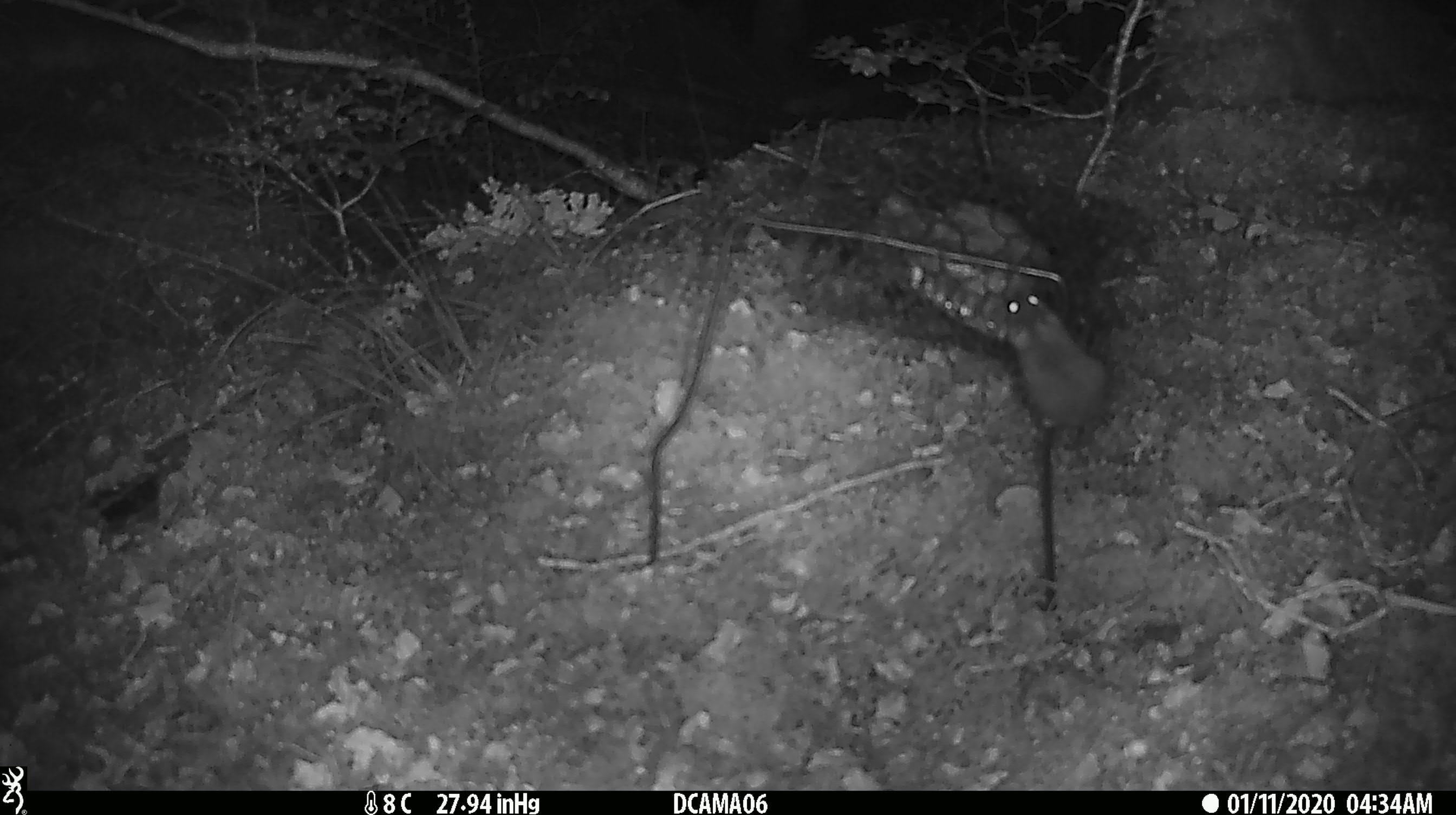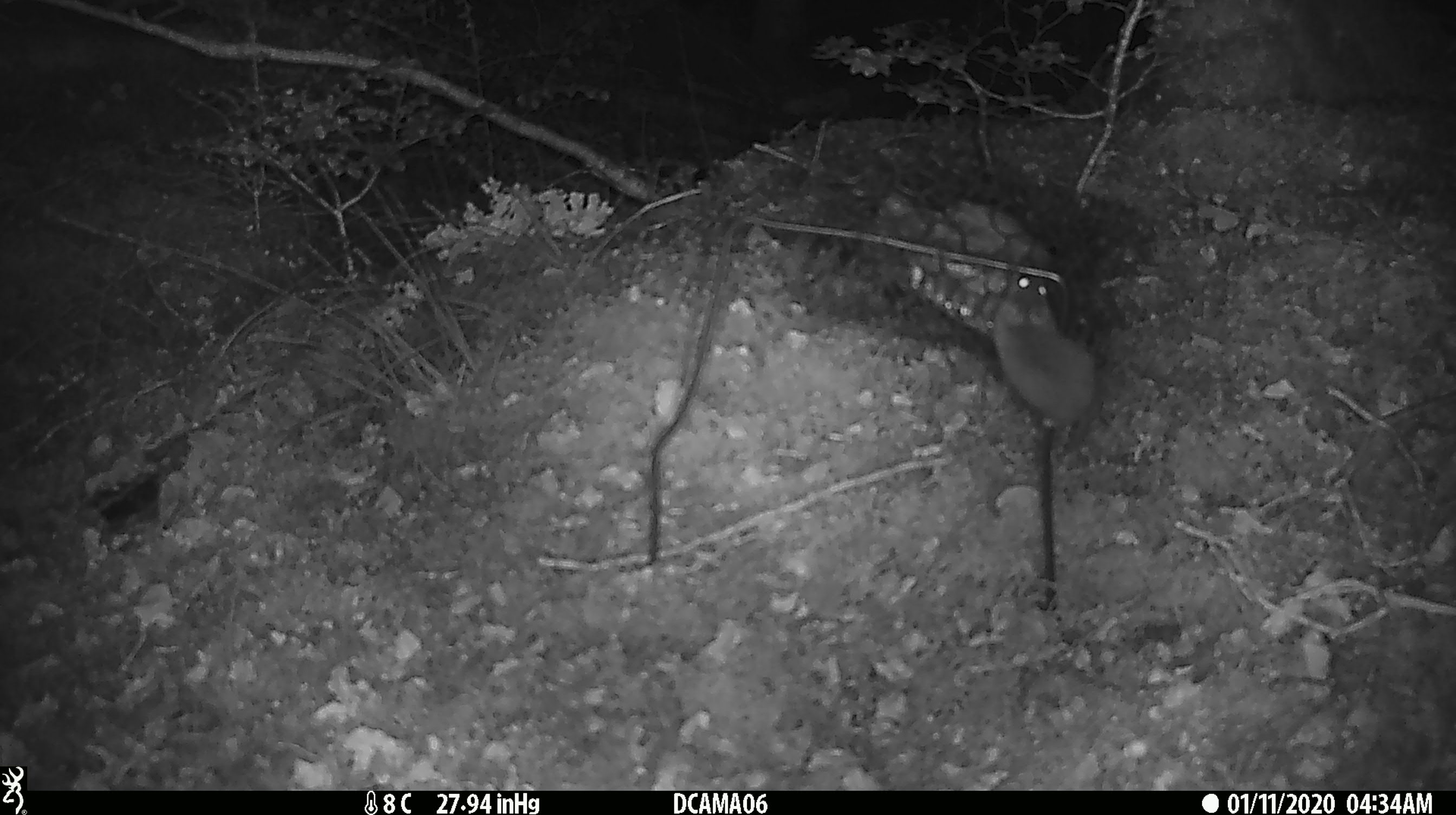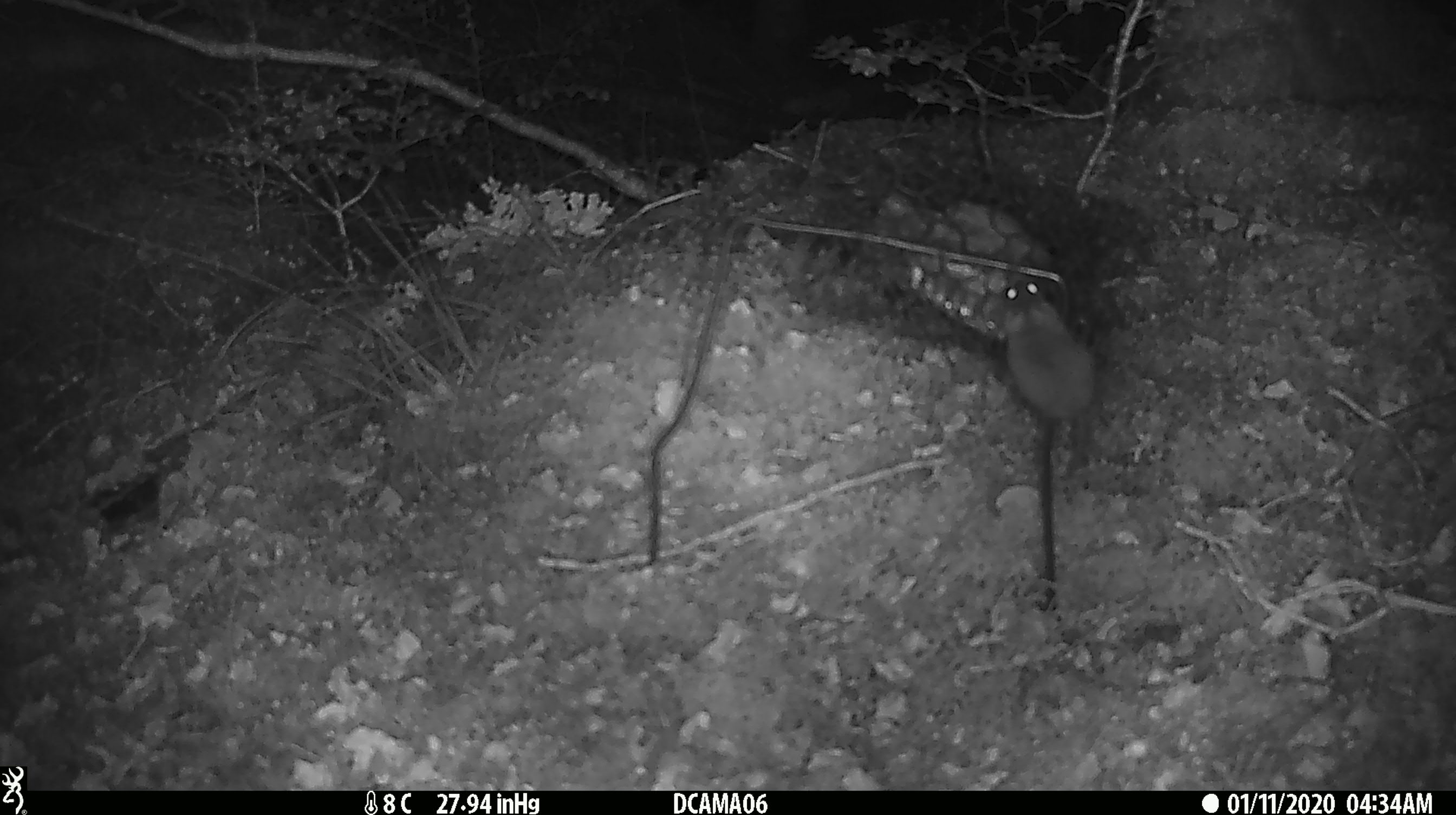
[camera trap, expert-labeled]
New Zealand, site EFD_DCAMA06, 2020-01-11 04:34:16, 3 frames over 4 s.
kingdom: Animalia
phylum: Chordata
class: Mammalia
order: Rodentia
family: Muridae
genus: Mus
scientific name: Mus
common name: mouse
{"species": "mouse (Mus)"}